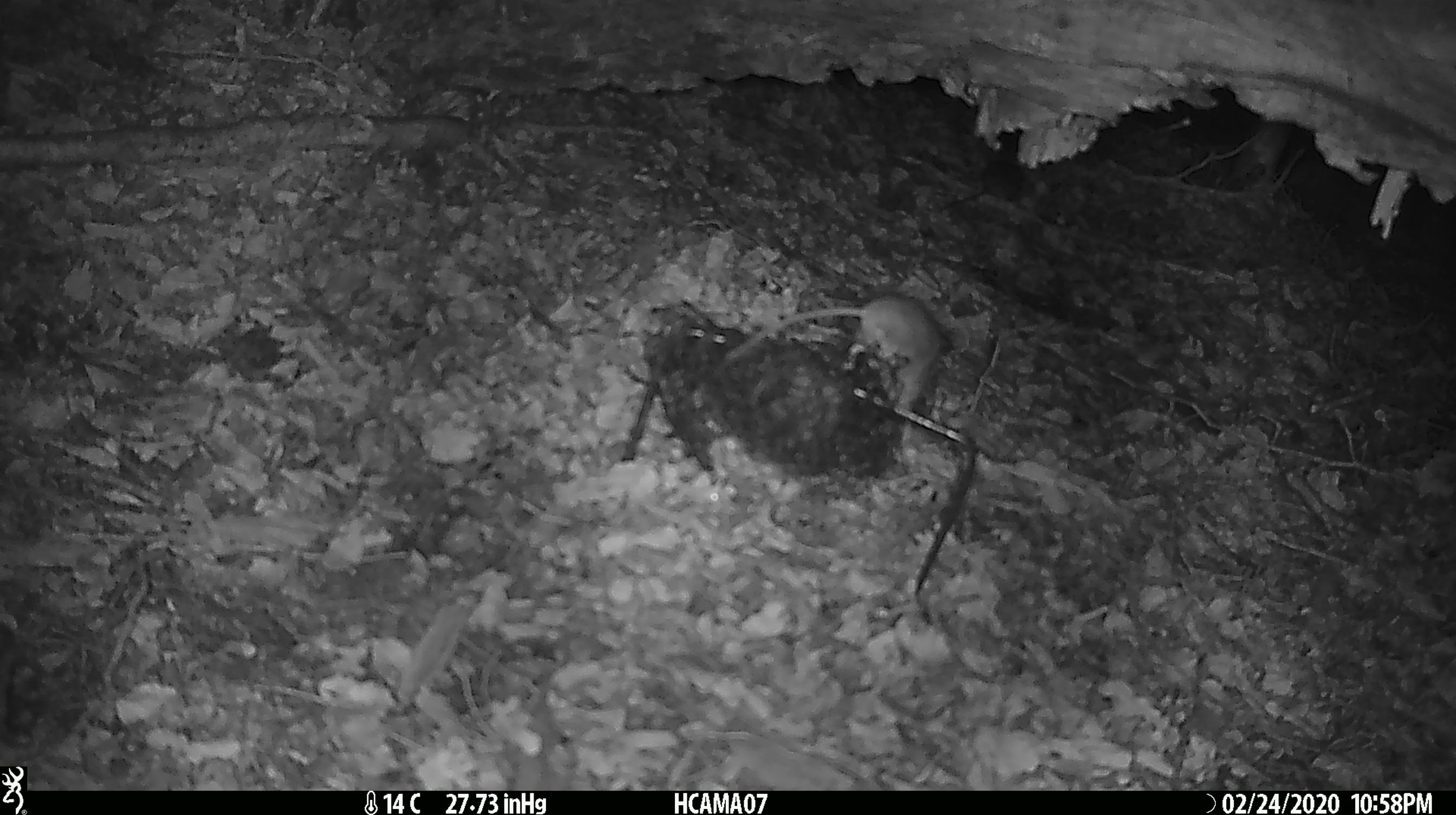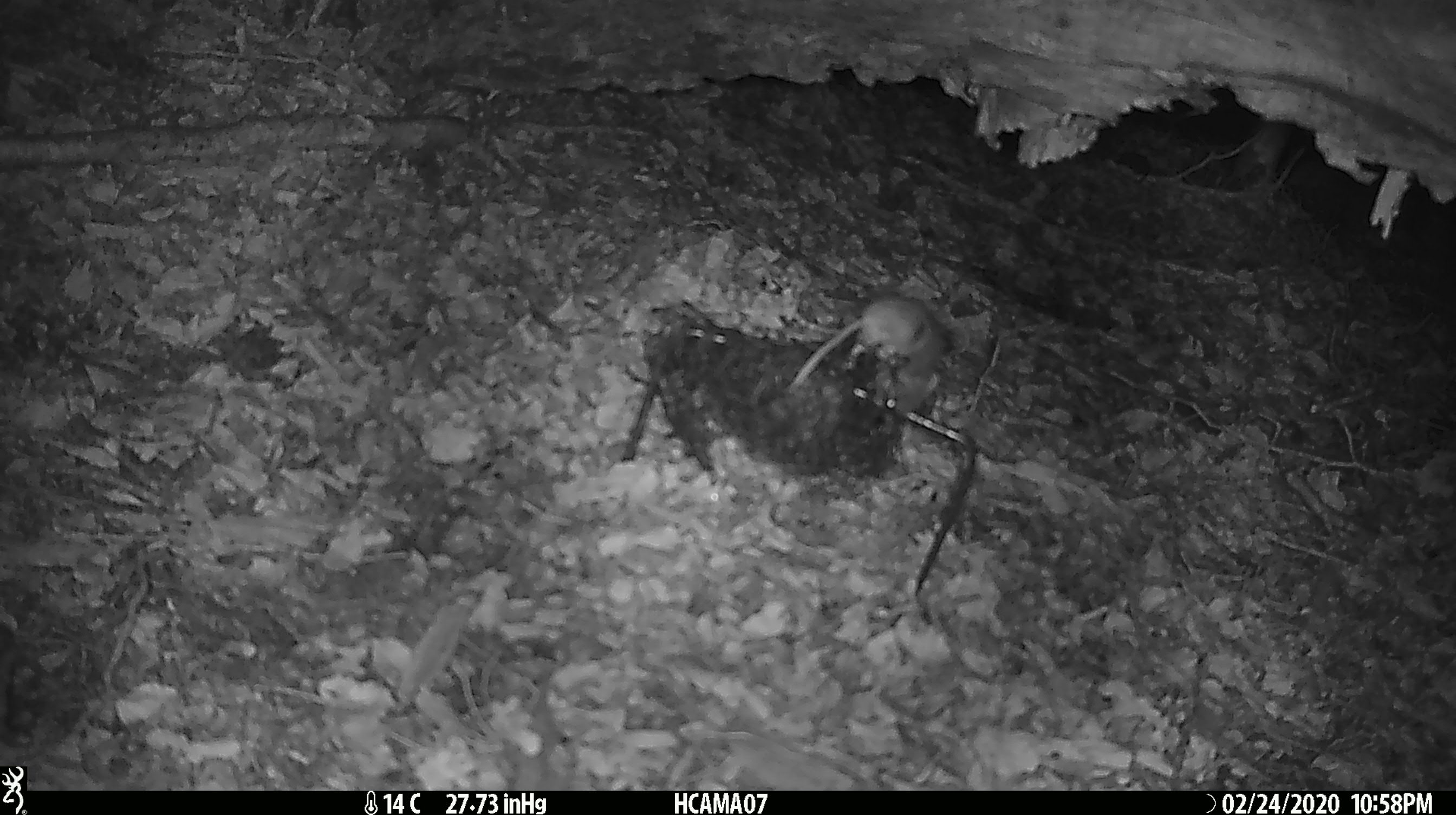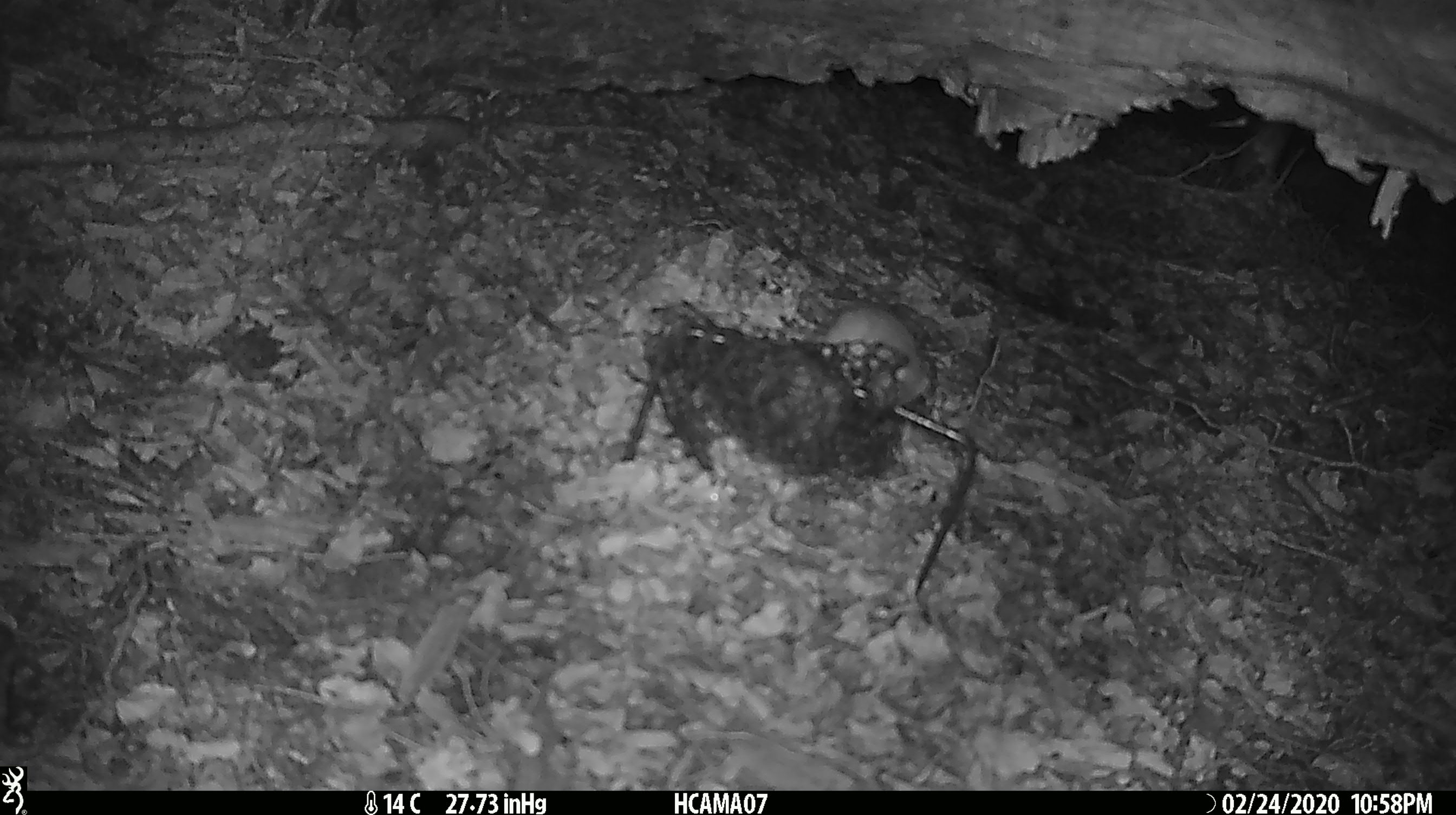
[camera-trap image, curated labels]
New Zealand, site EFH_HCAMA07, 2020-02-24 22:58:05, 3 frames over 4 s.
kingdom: Animalia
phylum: Chordata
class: Mammalia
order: Rodentia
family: Muridae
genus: Mus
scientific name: Mus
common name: mouse